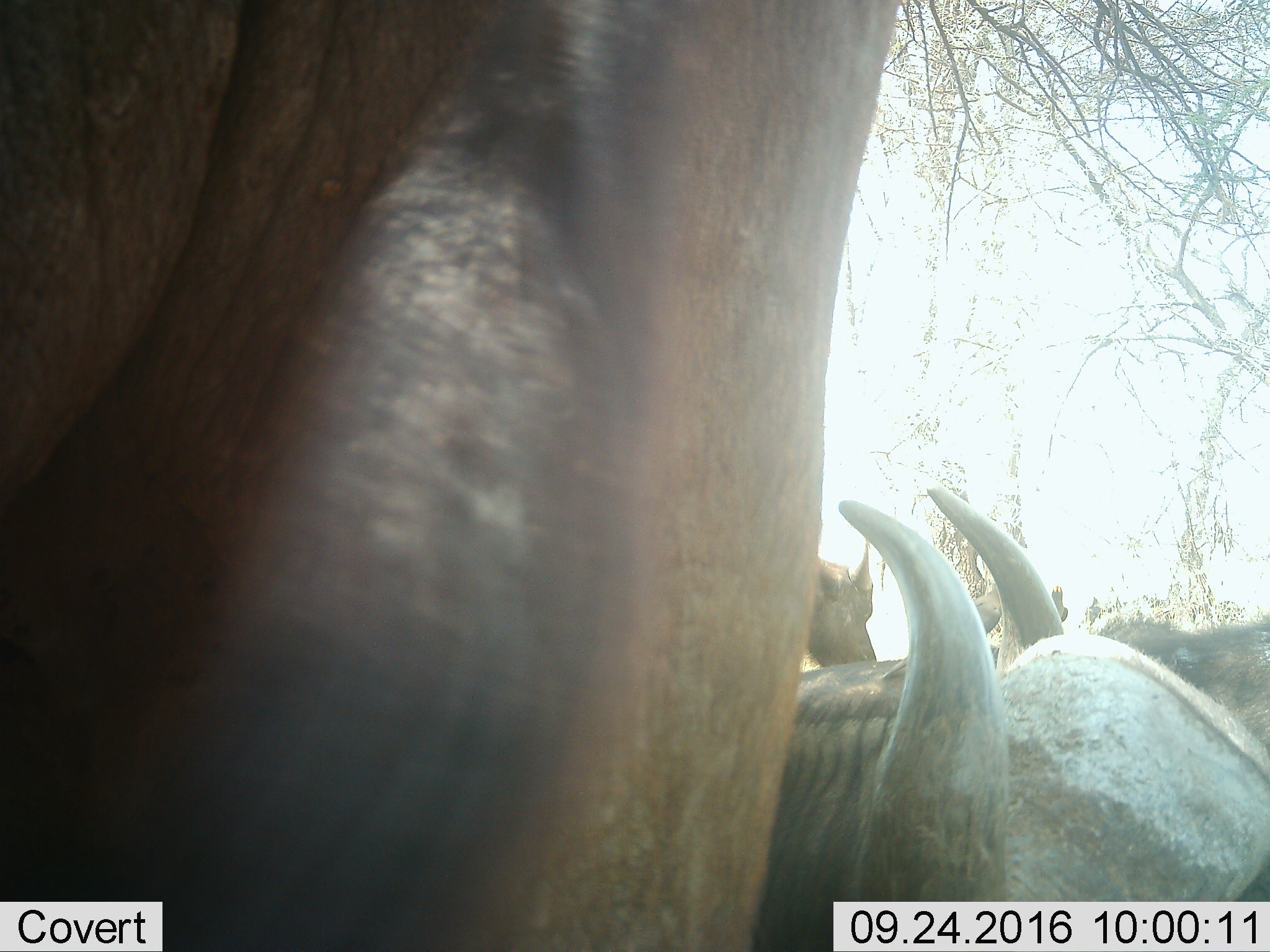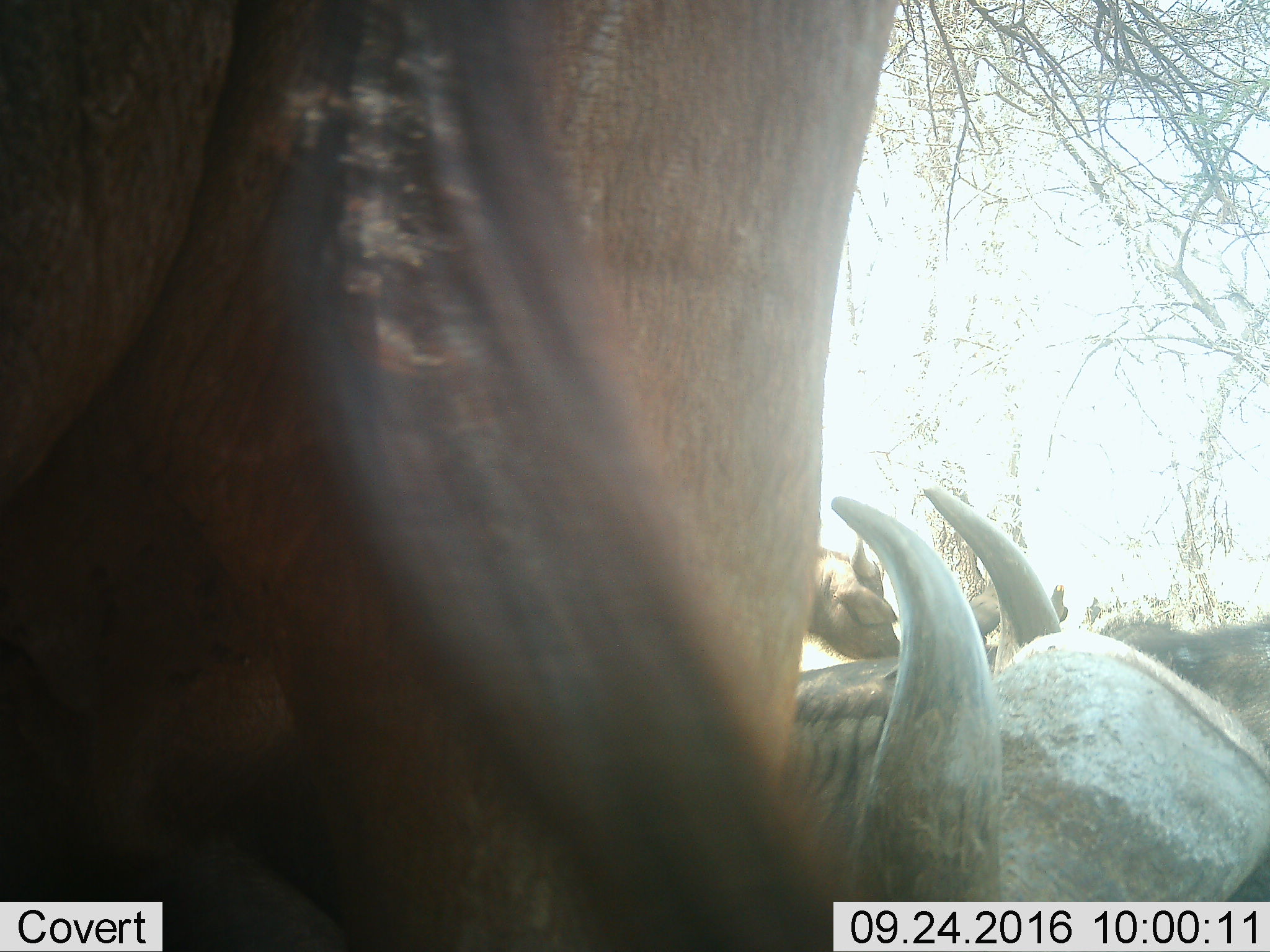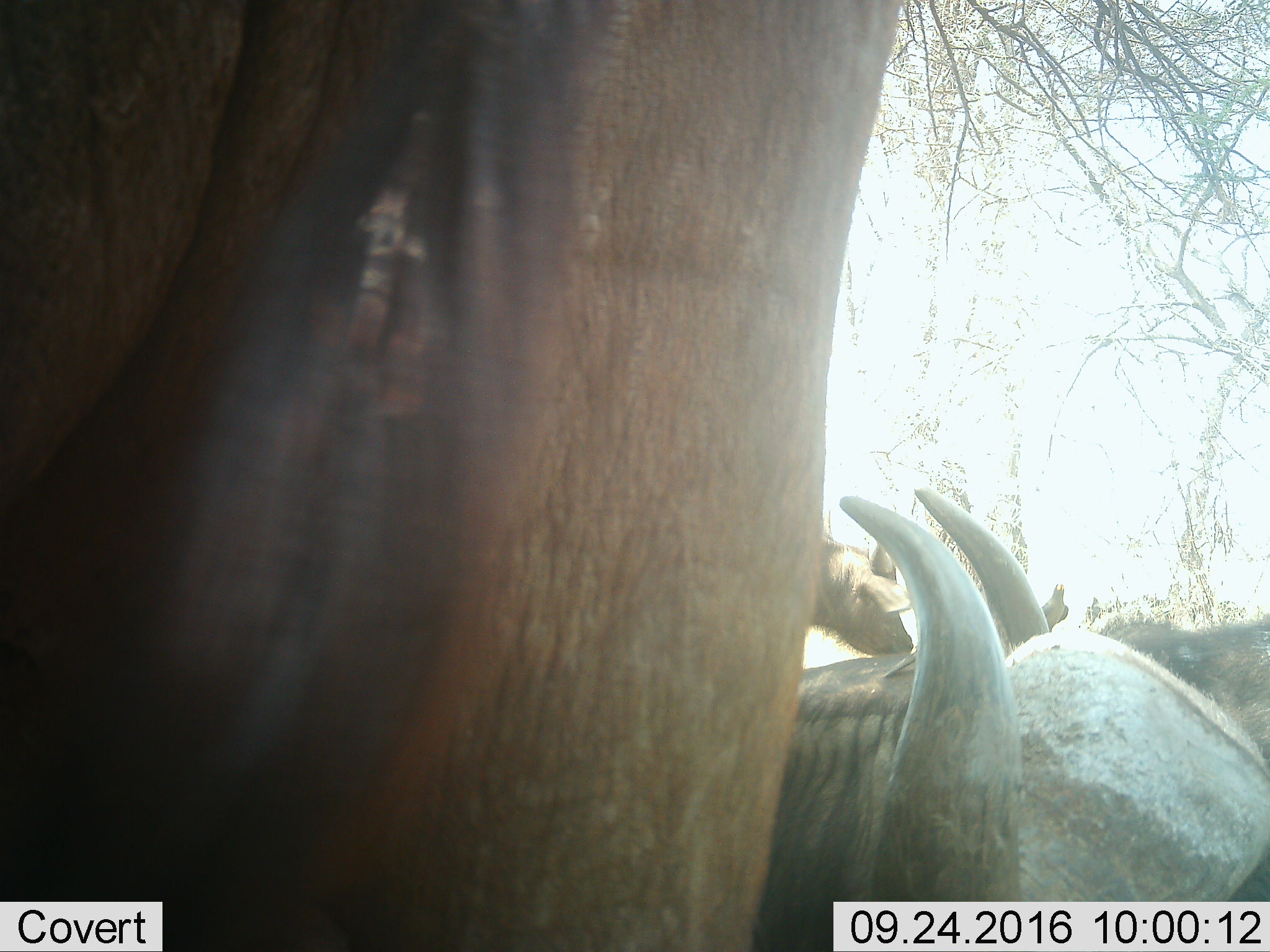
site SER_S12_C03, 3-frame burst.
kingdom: Animalia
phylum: Chordata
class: Mammalia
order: Artiodactyla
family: Bovidae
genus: Syncerus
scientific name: Syncerus caffer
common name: african buffalo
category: buffalo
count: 4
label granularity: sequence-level